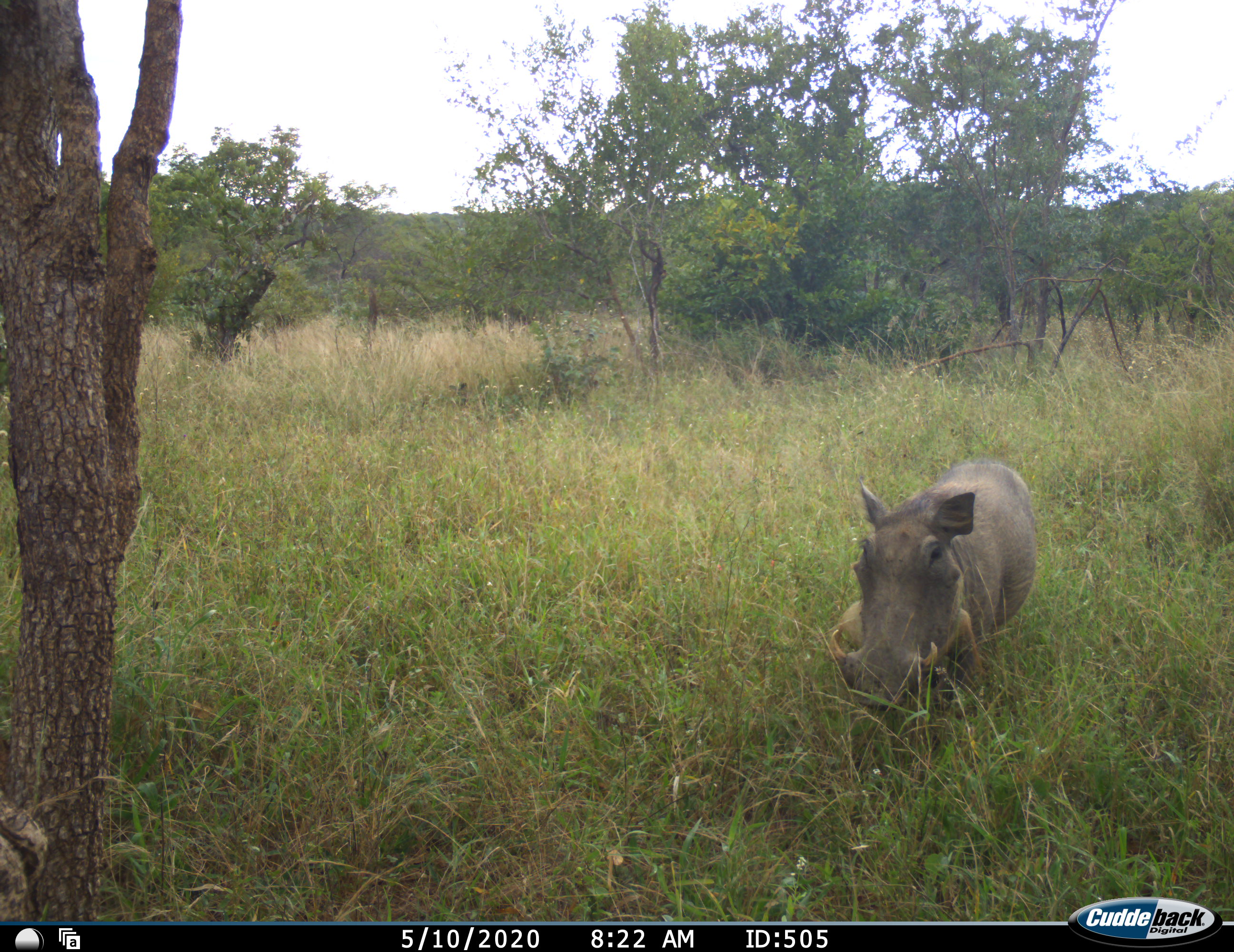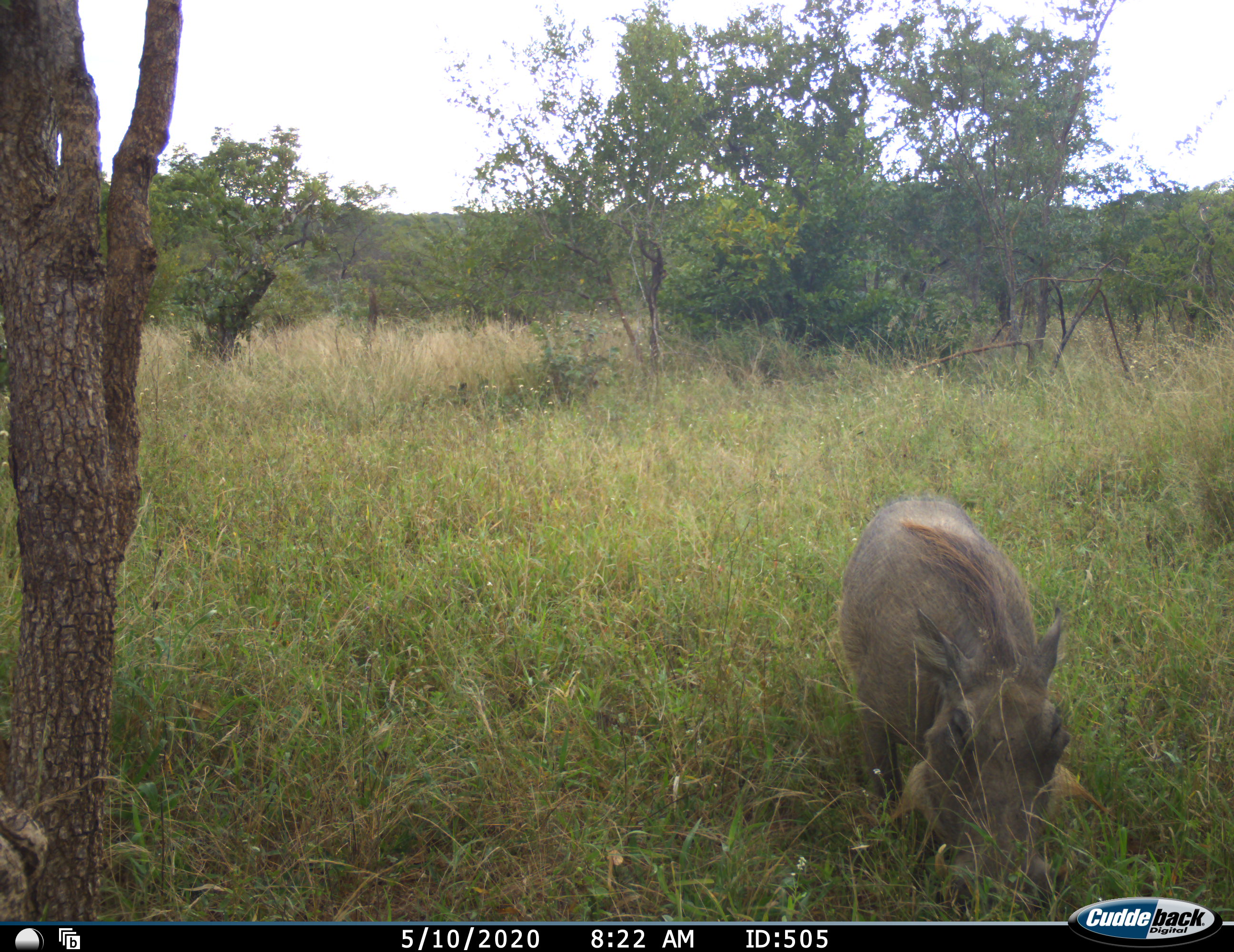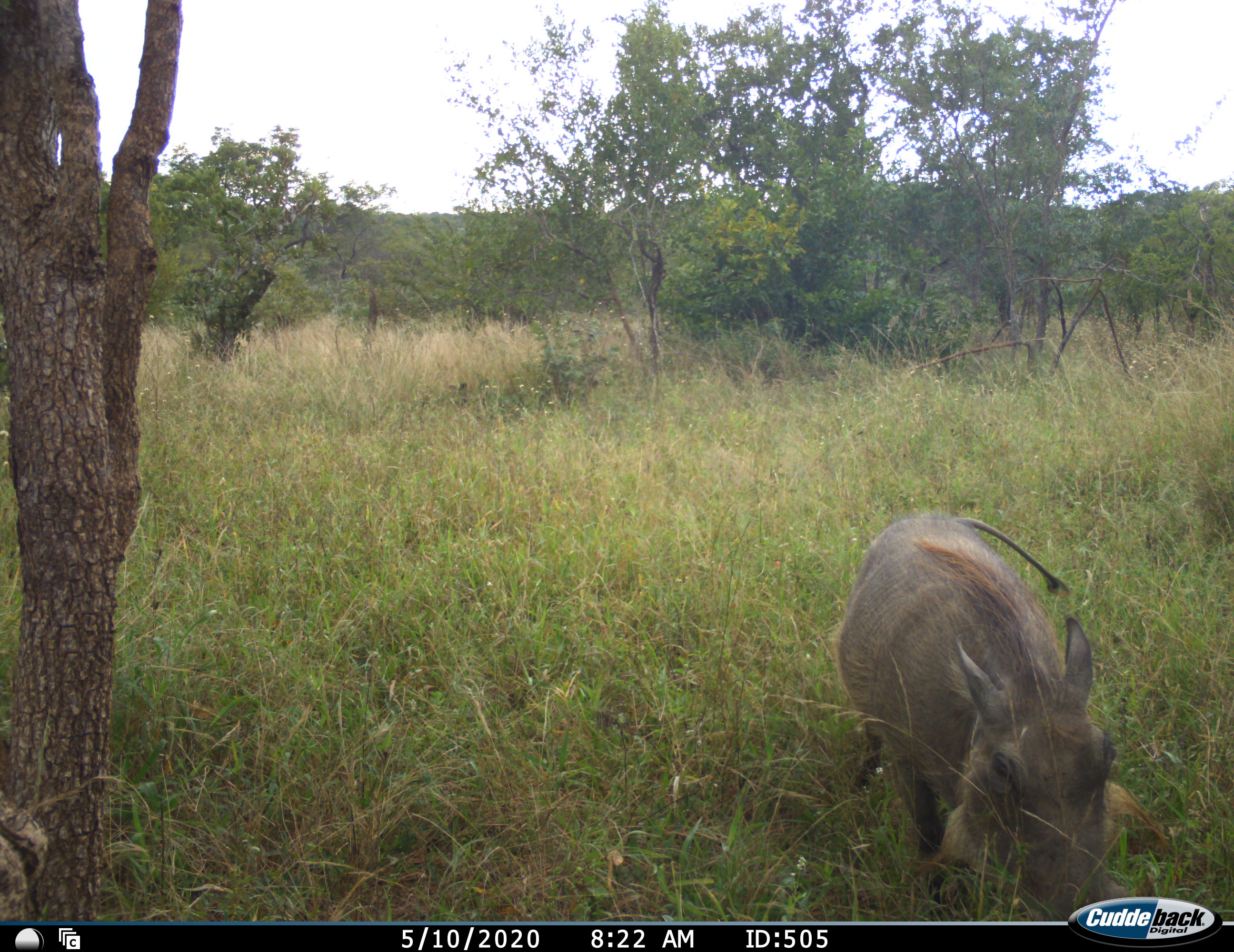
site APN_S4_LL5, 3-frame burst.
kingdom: Animalia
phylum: Chordata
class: Mammalia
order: Artiodactyla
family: Suidae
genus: Phacochoerus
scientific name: Phacochoerus africanus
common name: warthog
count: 1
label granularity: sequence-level